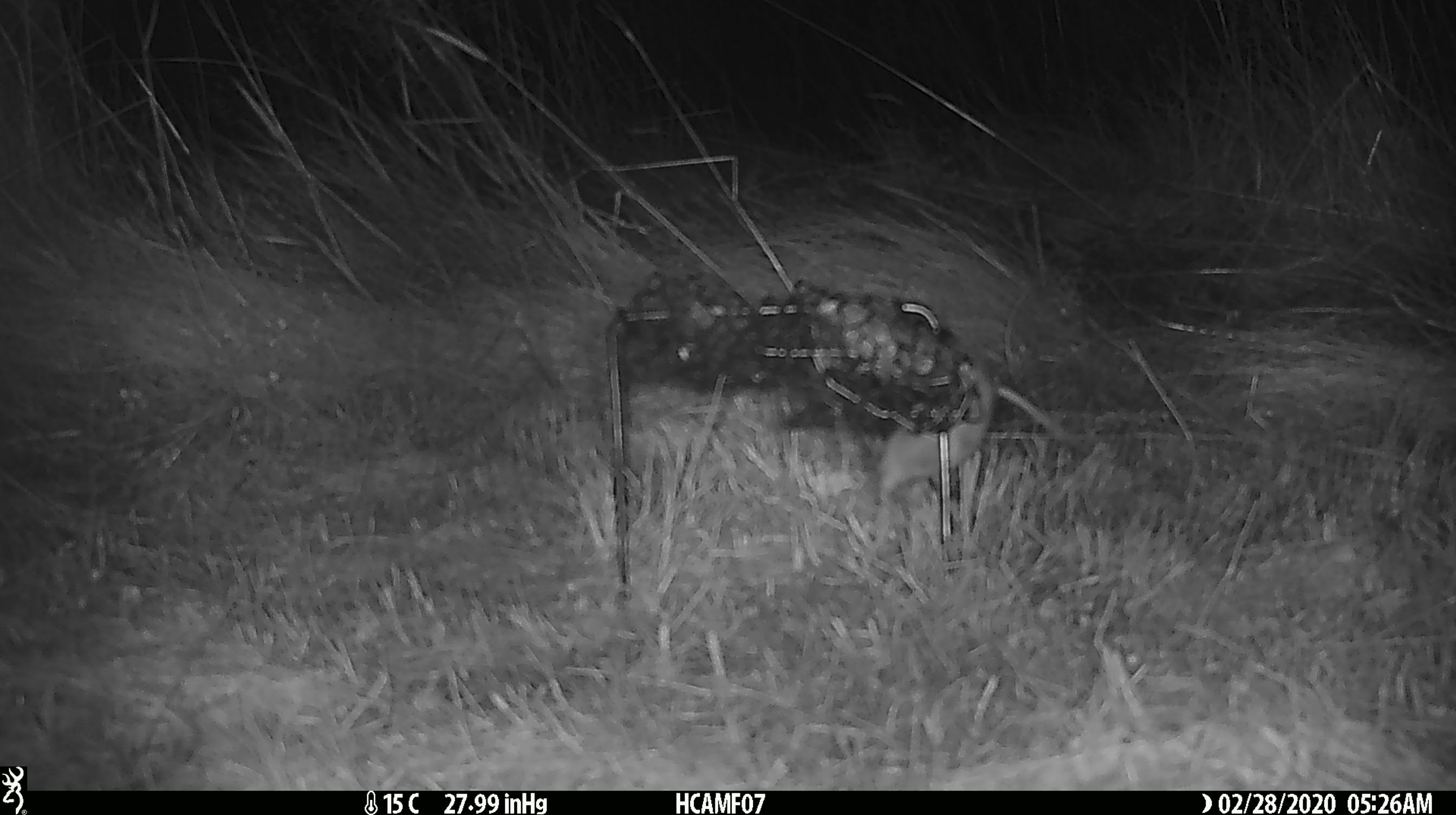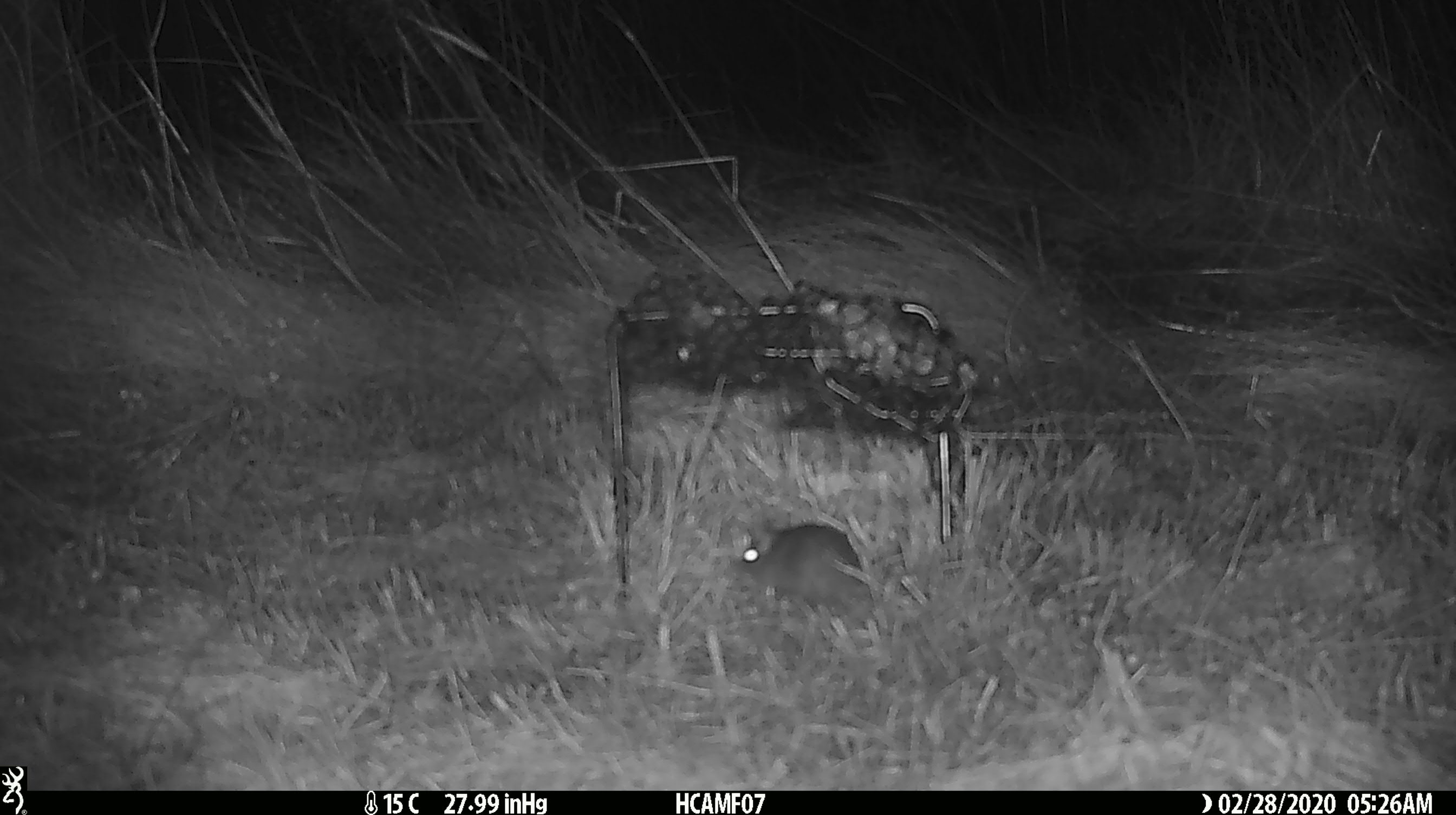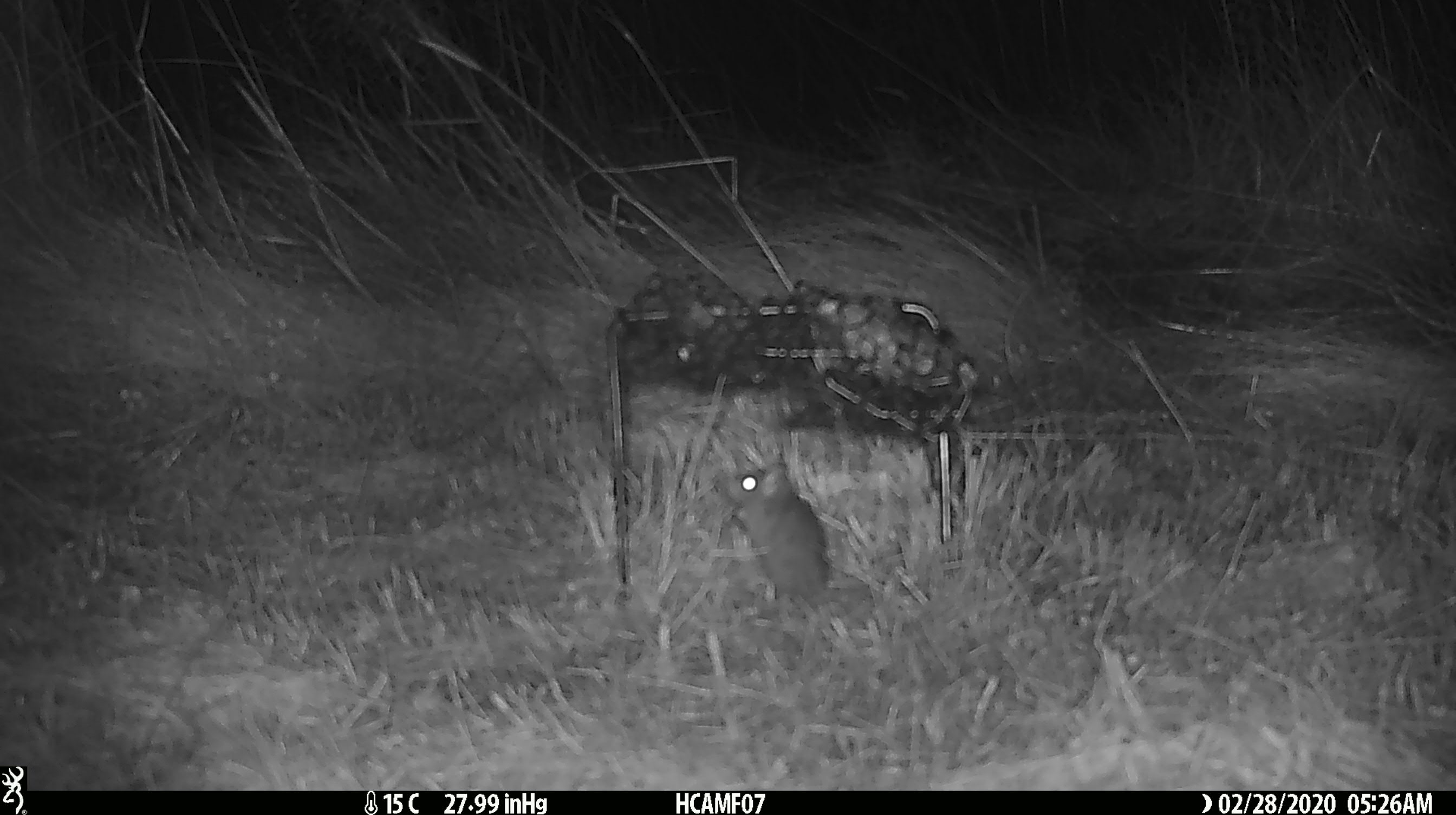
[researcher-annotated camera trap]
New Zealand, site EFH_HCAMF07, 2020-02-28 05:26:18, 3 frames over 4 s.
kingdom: Animalia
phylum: Chordata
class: Mammalia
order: Rodentia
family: Muridae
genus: Mus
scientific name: Mus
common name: mouse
Mouse (Mus).